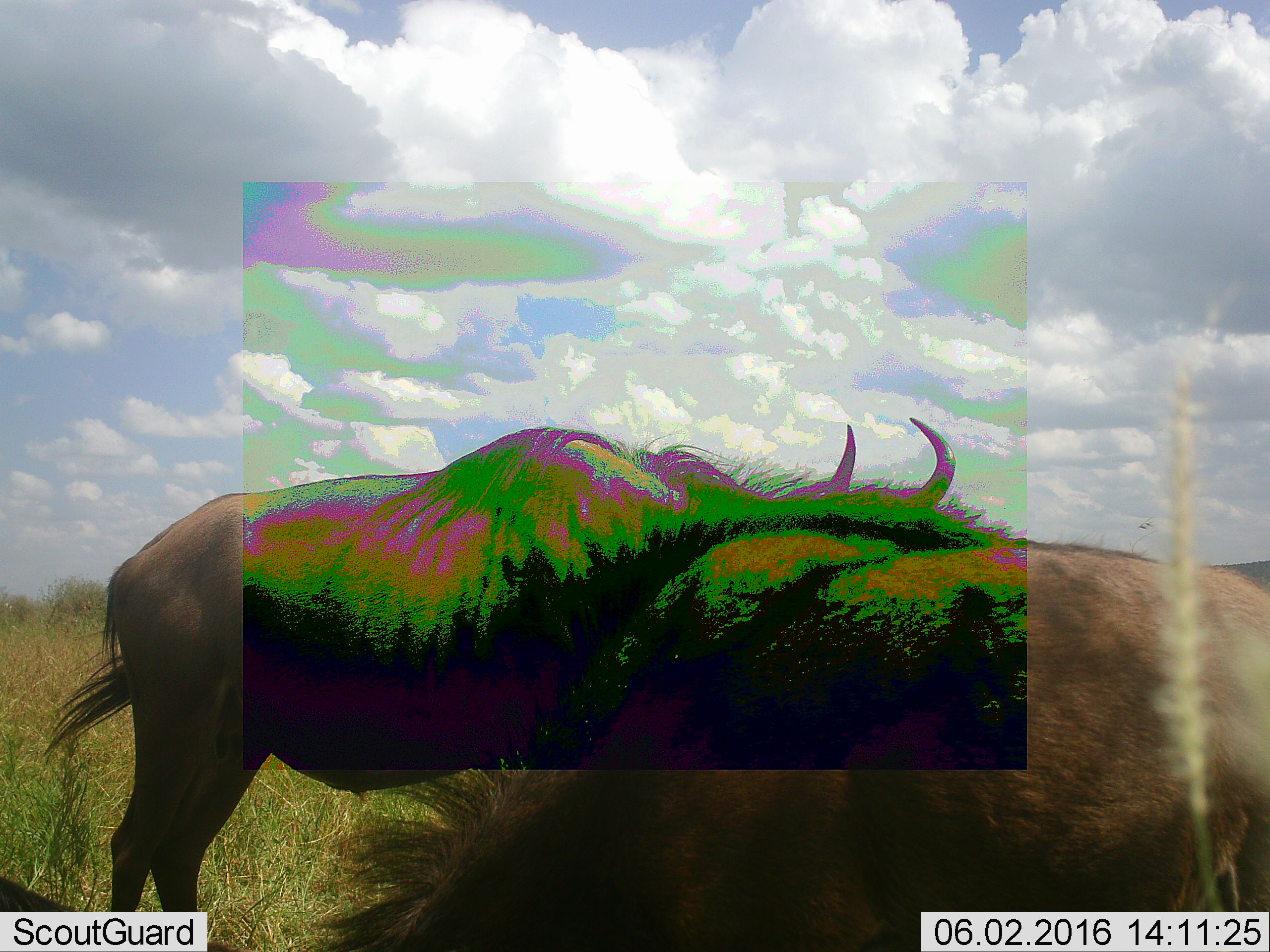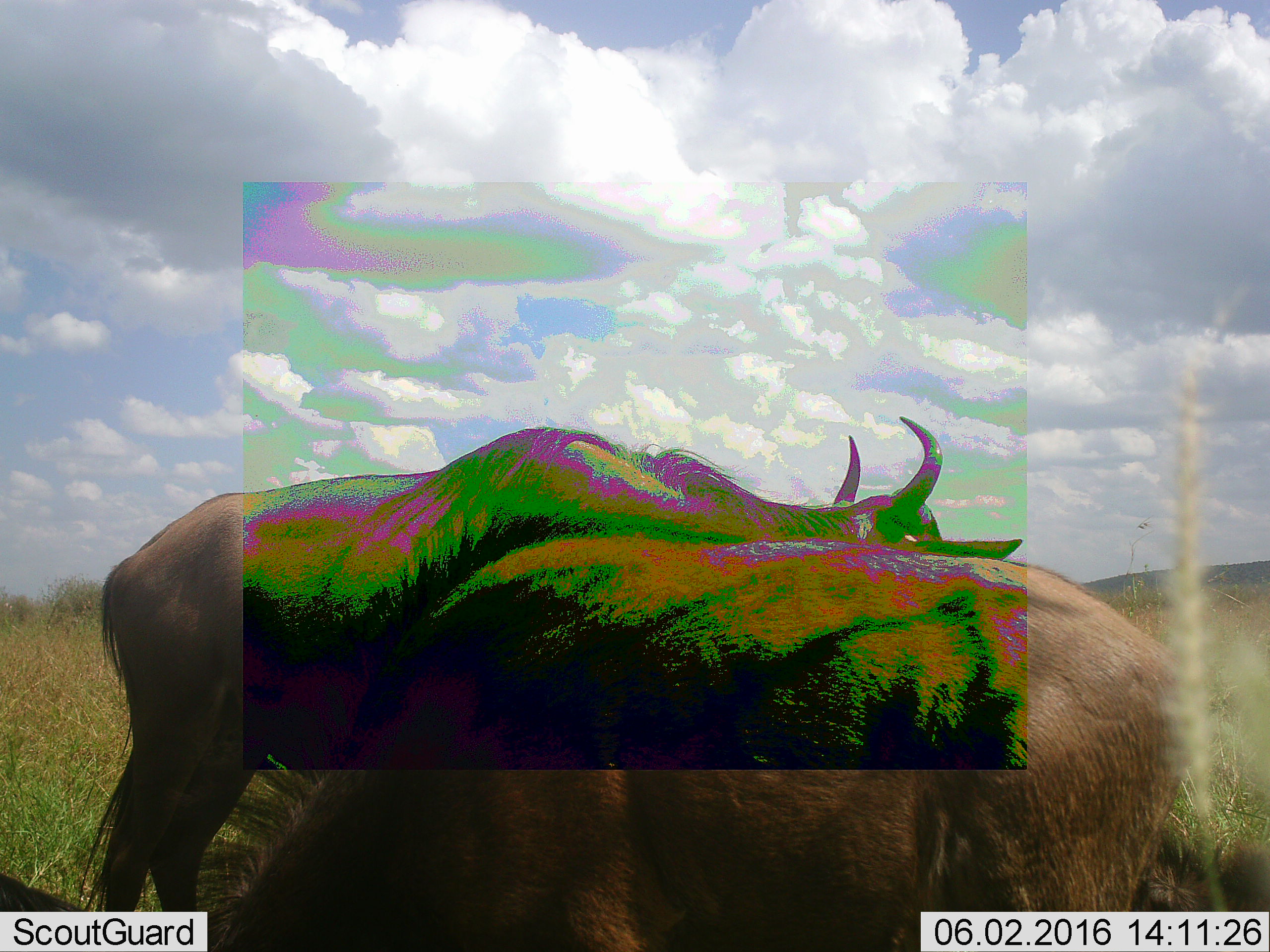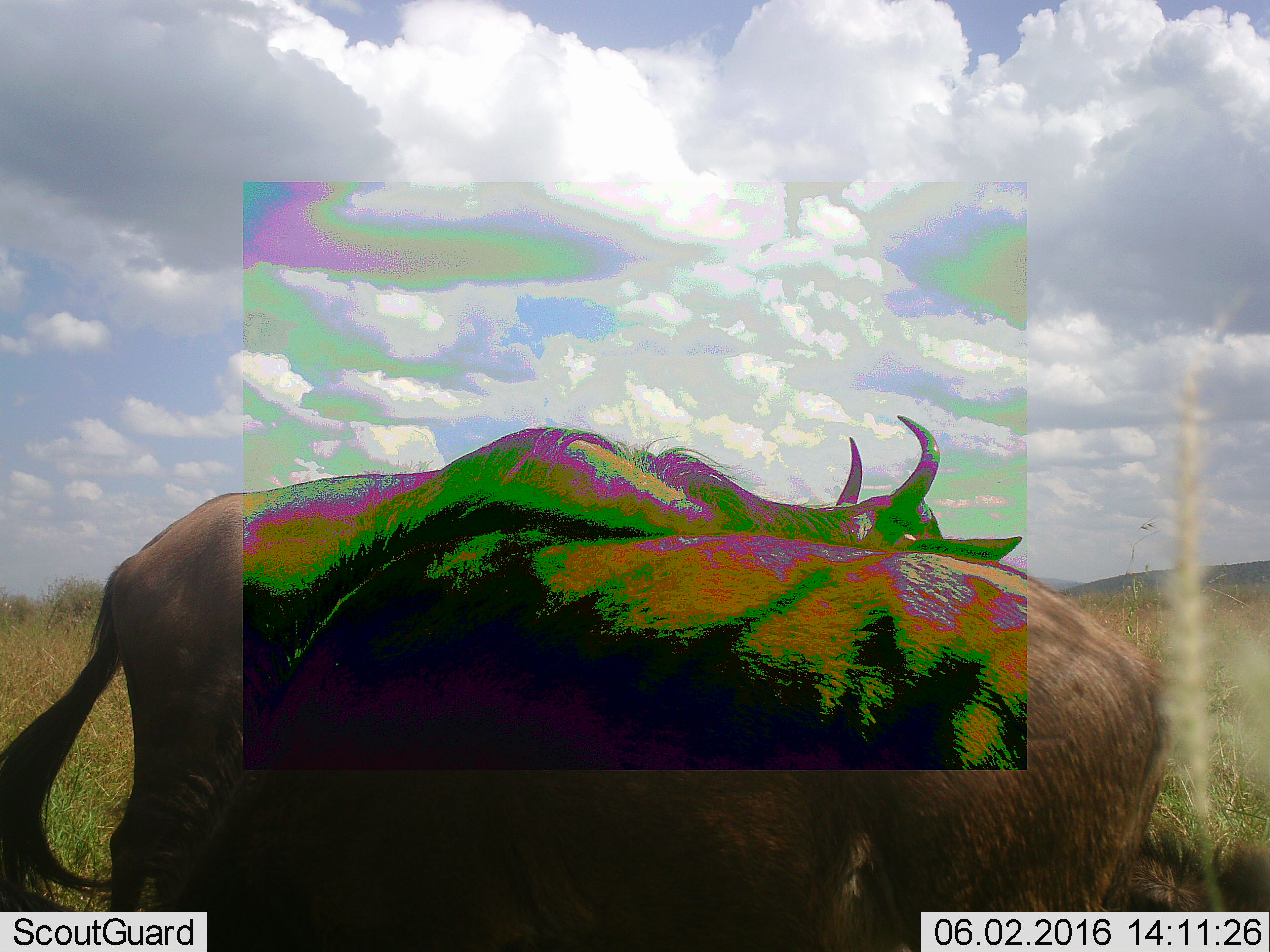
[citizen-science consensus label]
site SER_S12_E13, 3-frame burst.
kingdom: Animalia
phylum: Chordata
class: Mammalia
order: Artiodactyla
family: Bovidae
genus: Connochaetes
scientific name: Connochaetes taurinus taurinus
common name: blue wildebeest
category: wildebeestblue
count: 2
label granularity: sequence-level